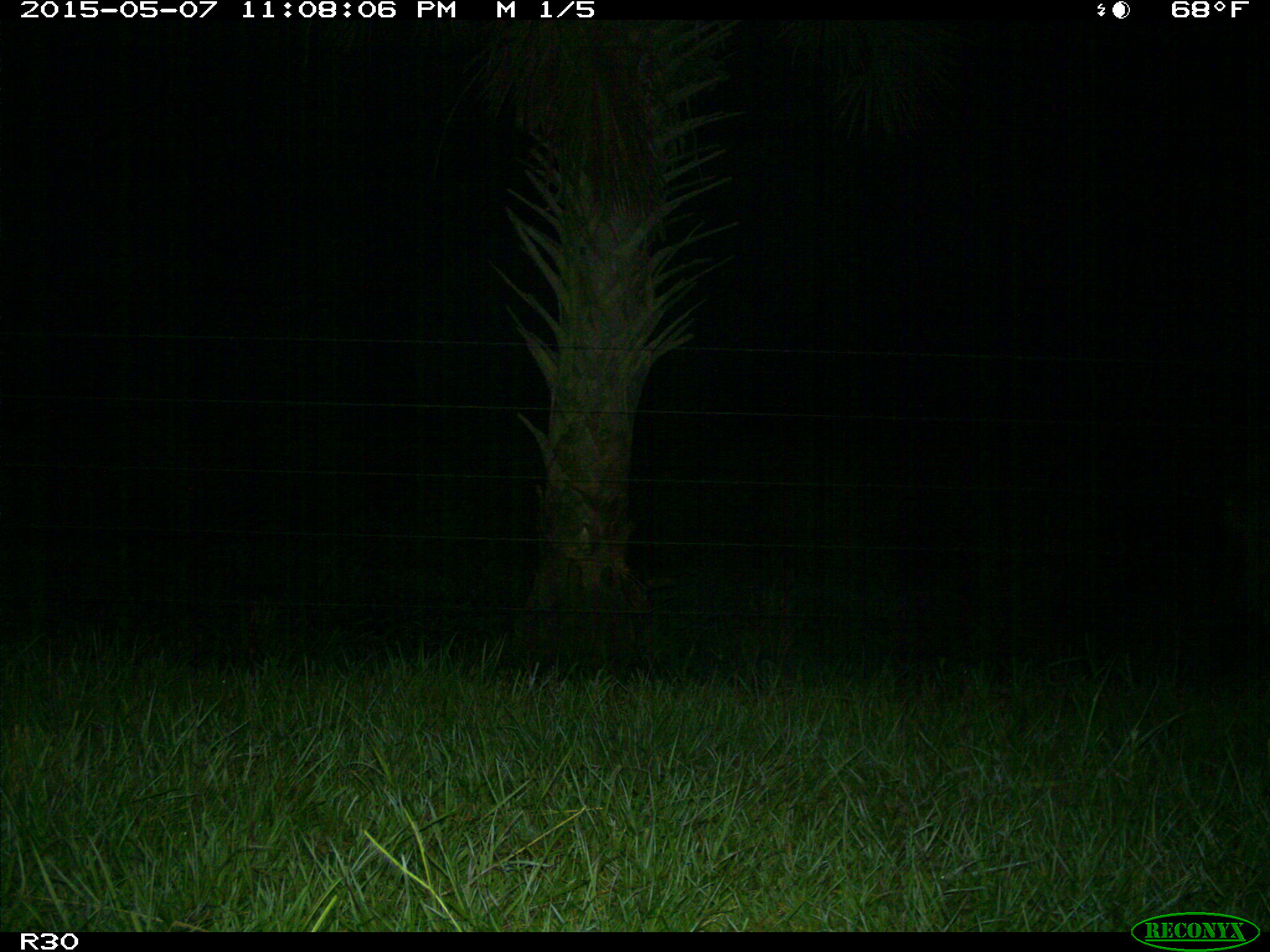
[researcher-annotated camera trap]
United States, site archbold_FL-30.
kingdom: Animalia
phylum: Chordata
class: Mammalia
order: Artiodactyla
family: Bovidae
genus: Bos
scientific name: Bos taurus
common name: domestic cow